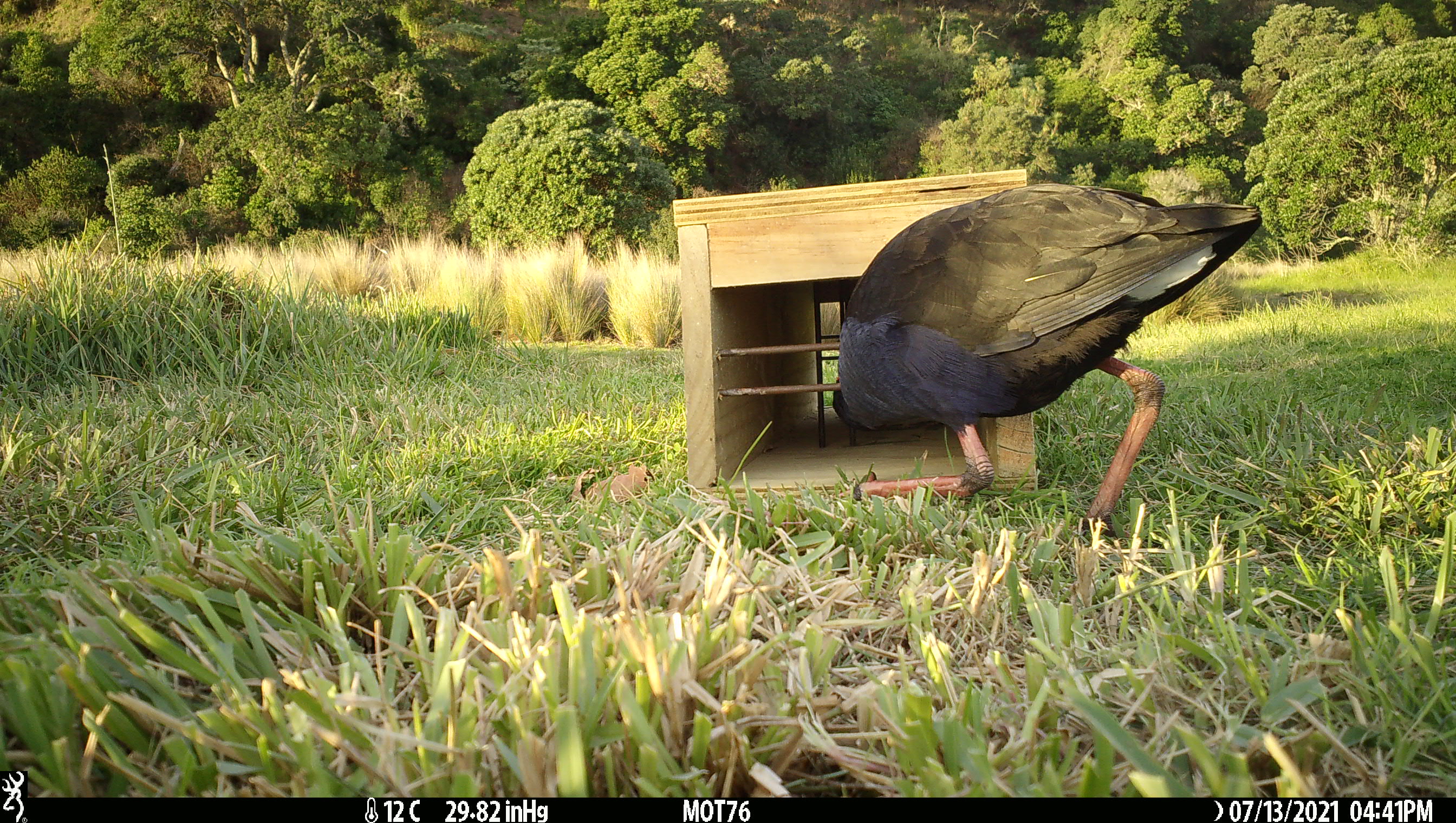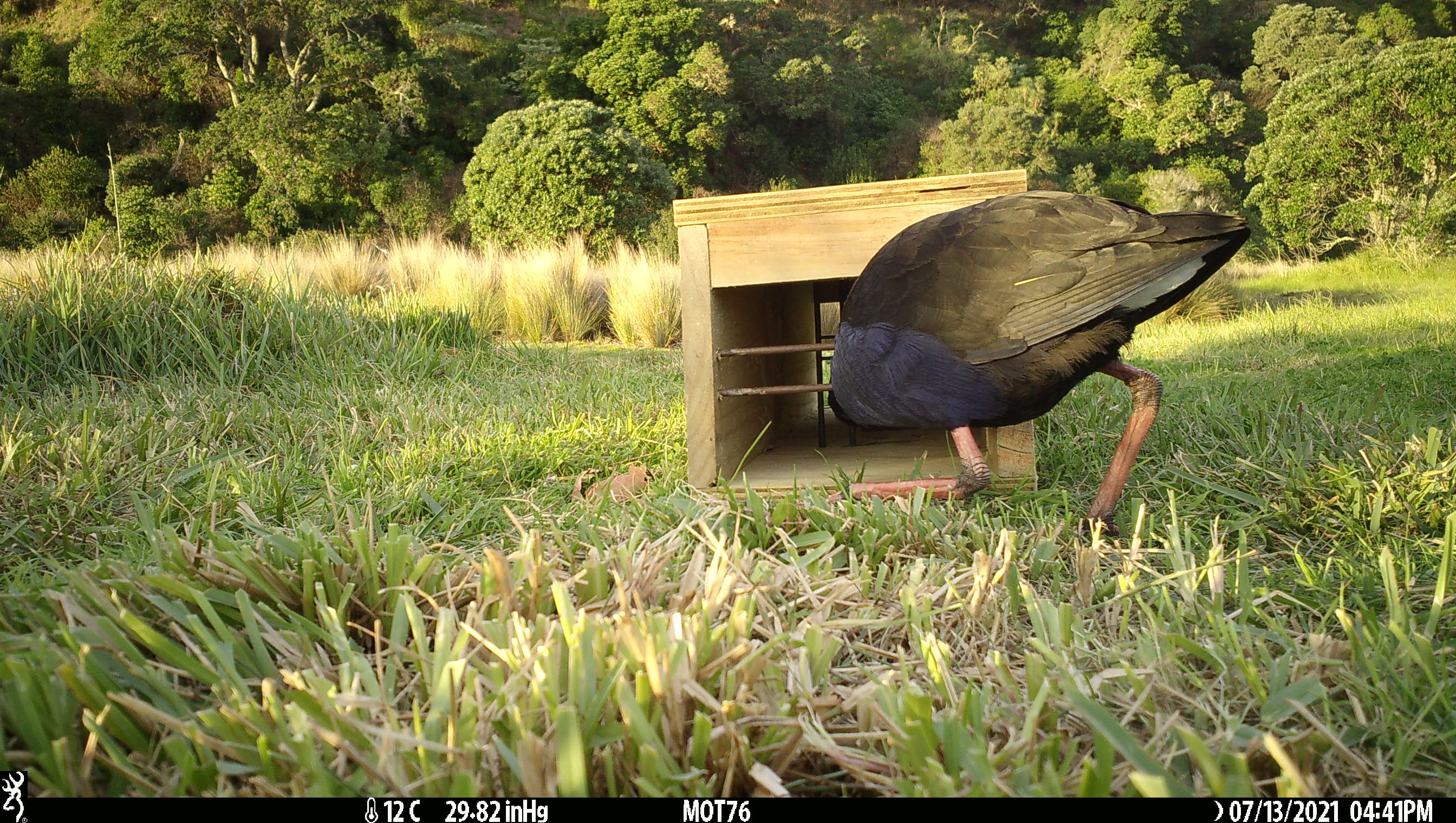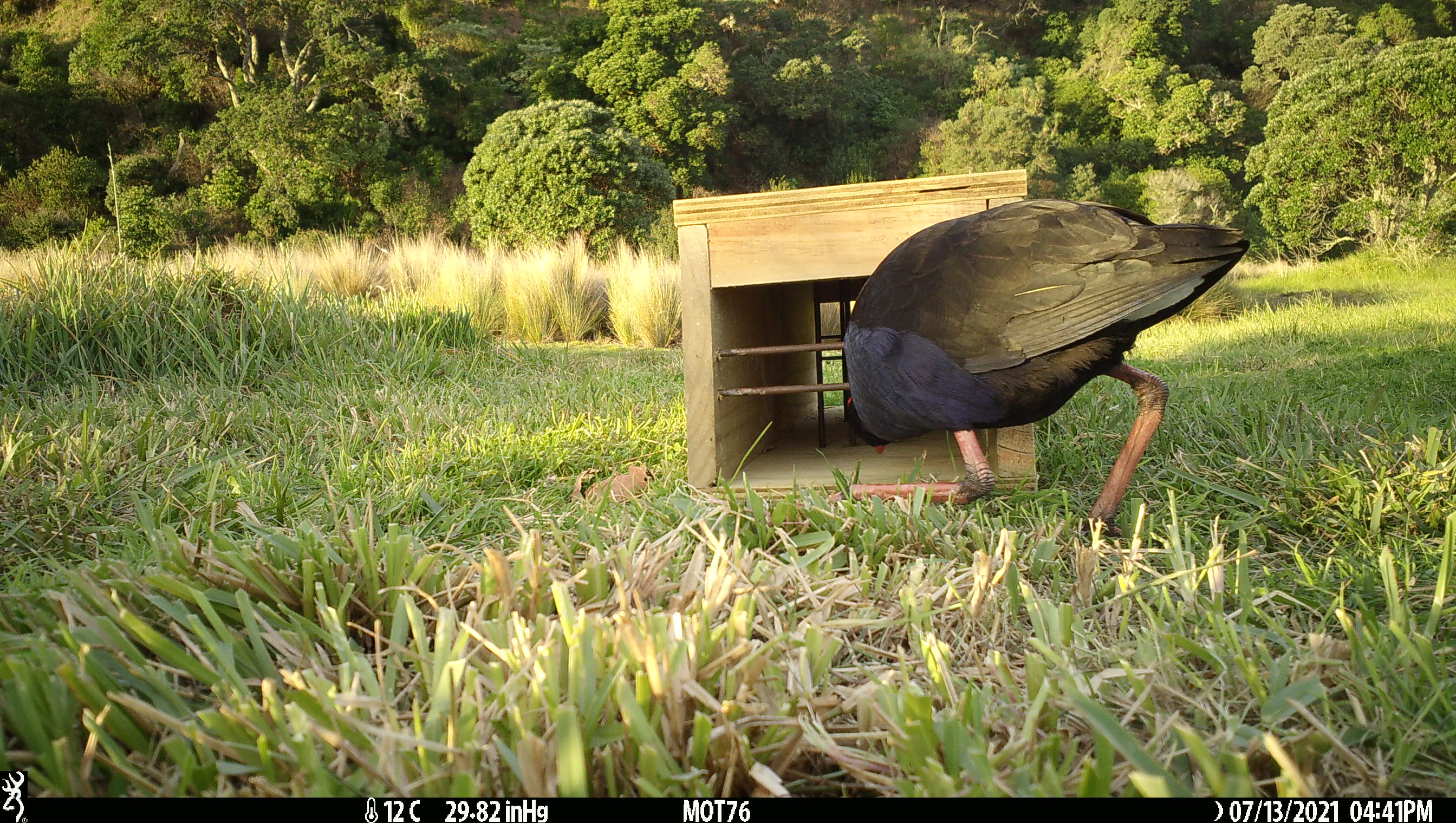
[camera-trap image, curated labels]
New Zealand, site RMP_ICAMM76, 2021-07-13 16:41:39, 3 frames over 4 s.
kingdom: Animalia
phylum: Chordata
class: Aves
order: Gruiformes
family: Rallidae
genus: Porphyrio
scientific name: Porphyrio melanotus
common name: australasian swamphen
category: pukeko